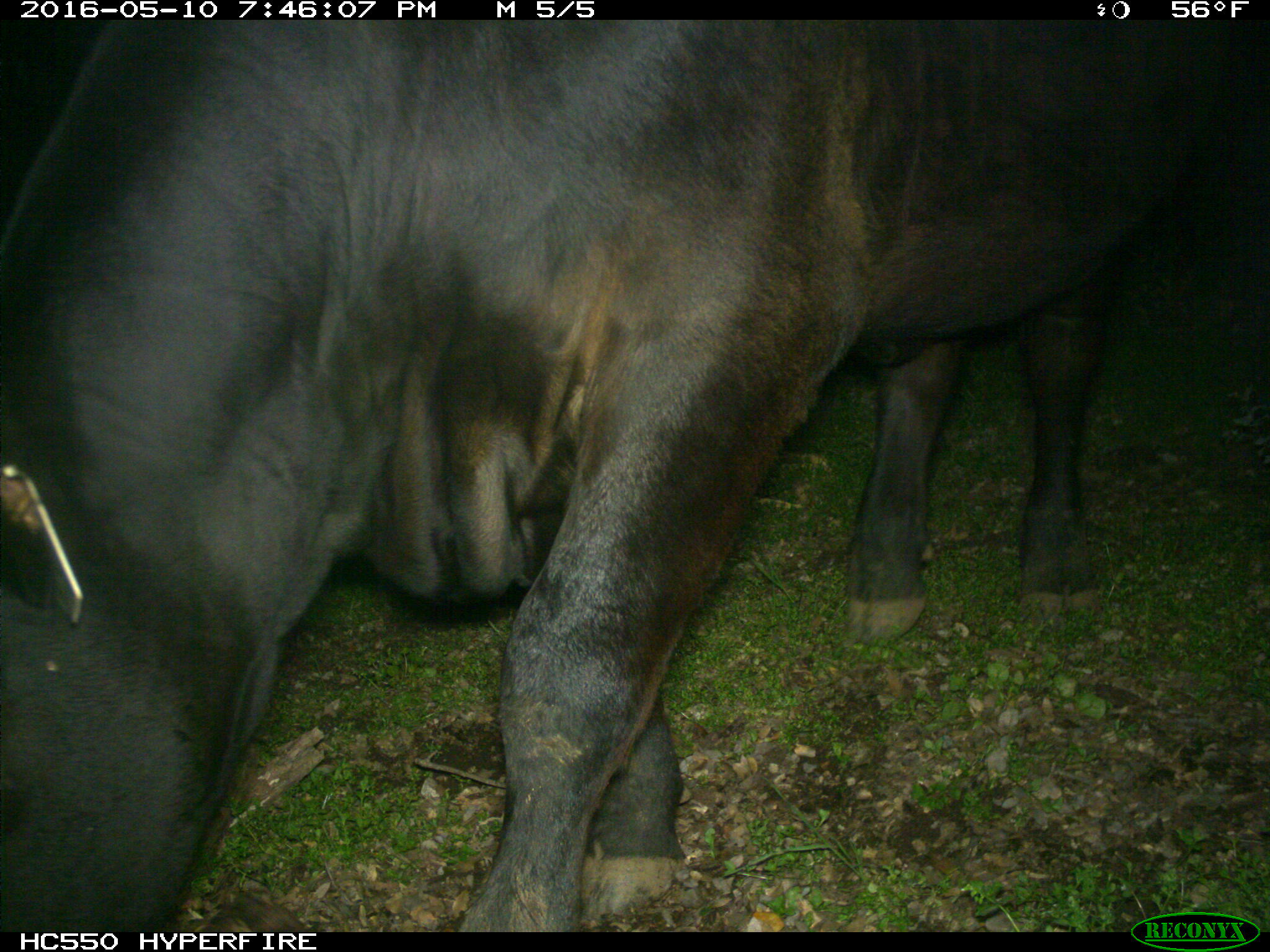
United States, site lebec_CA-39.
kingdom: Animalia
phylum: Chordata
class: Mammalia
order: Artiodactyla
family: Bovidae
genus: Bos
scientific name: Bos taurus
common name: domestic cow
Bos taurus (domestic cow).